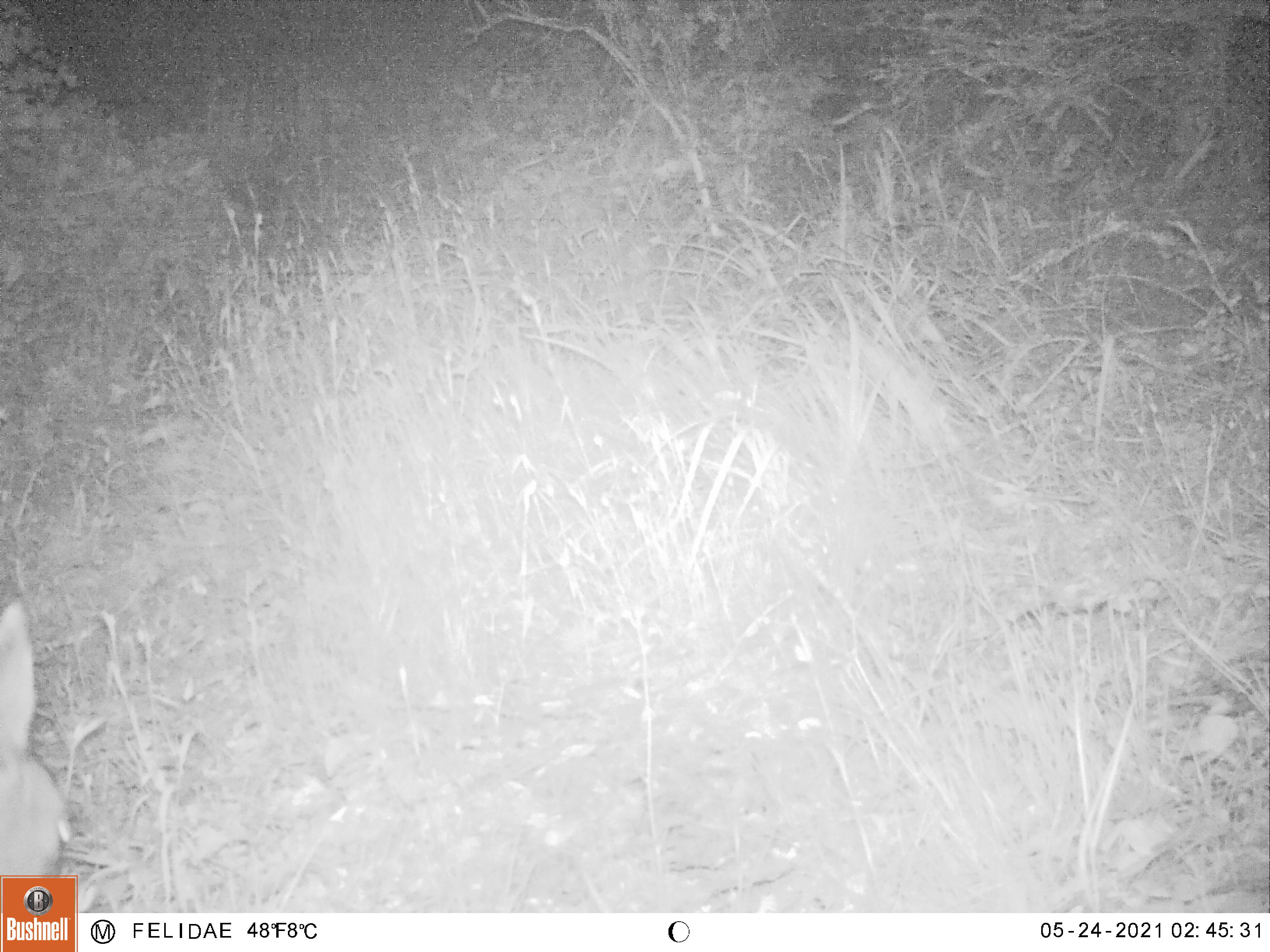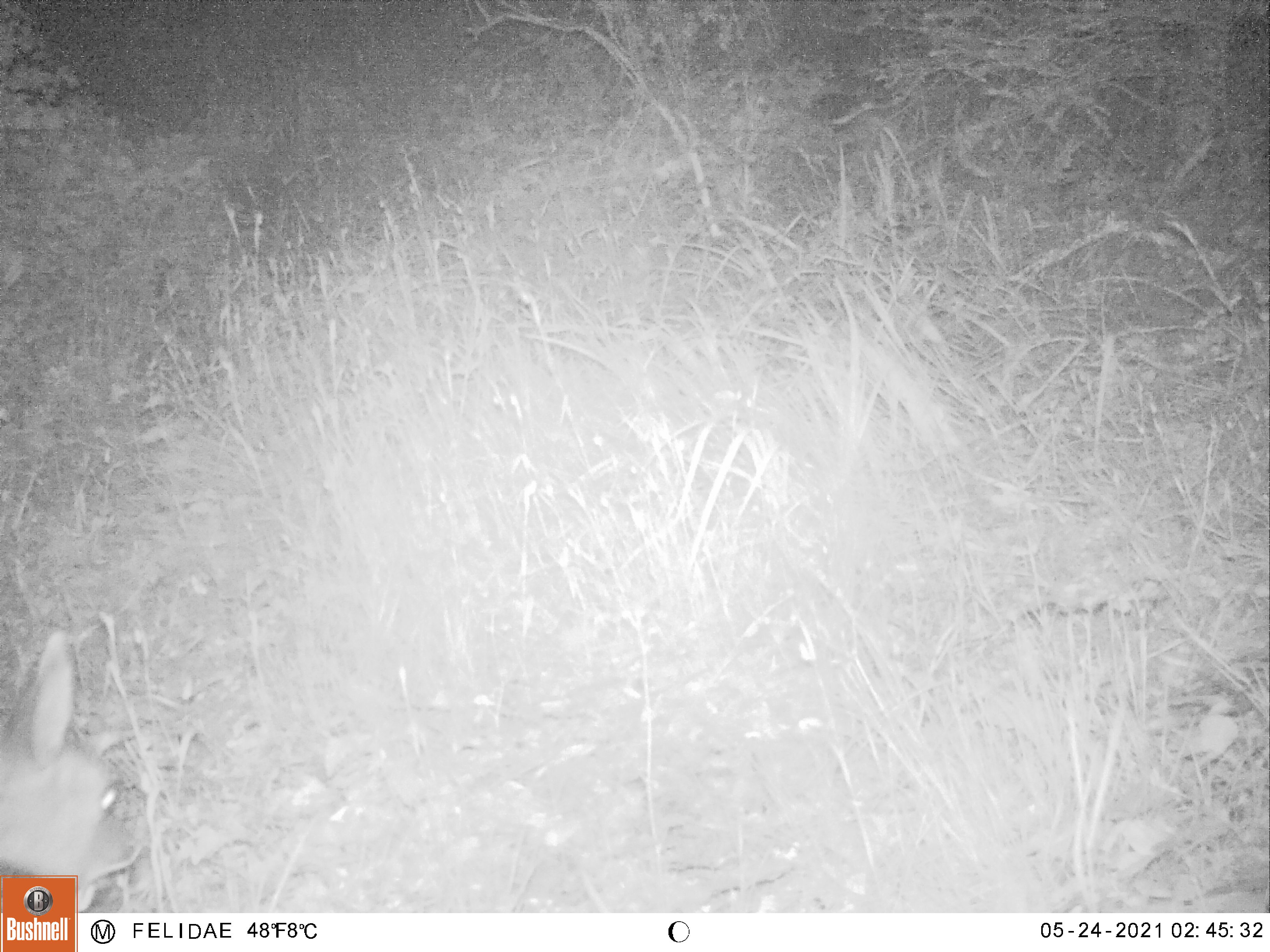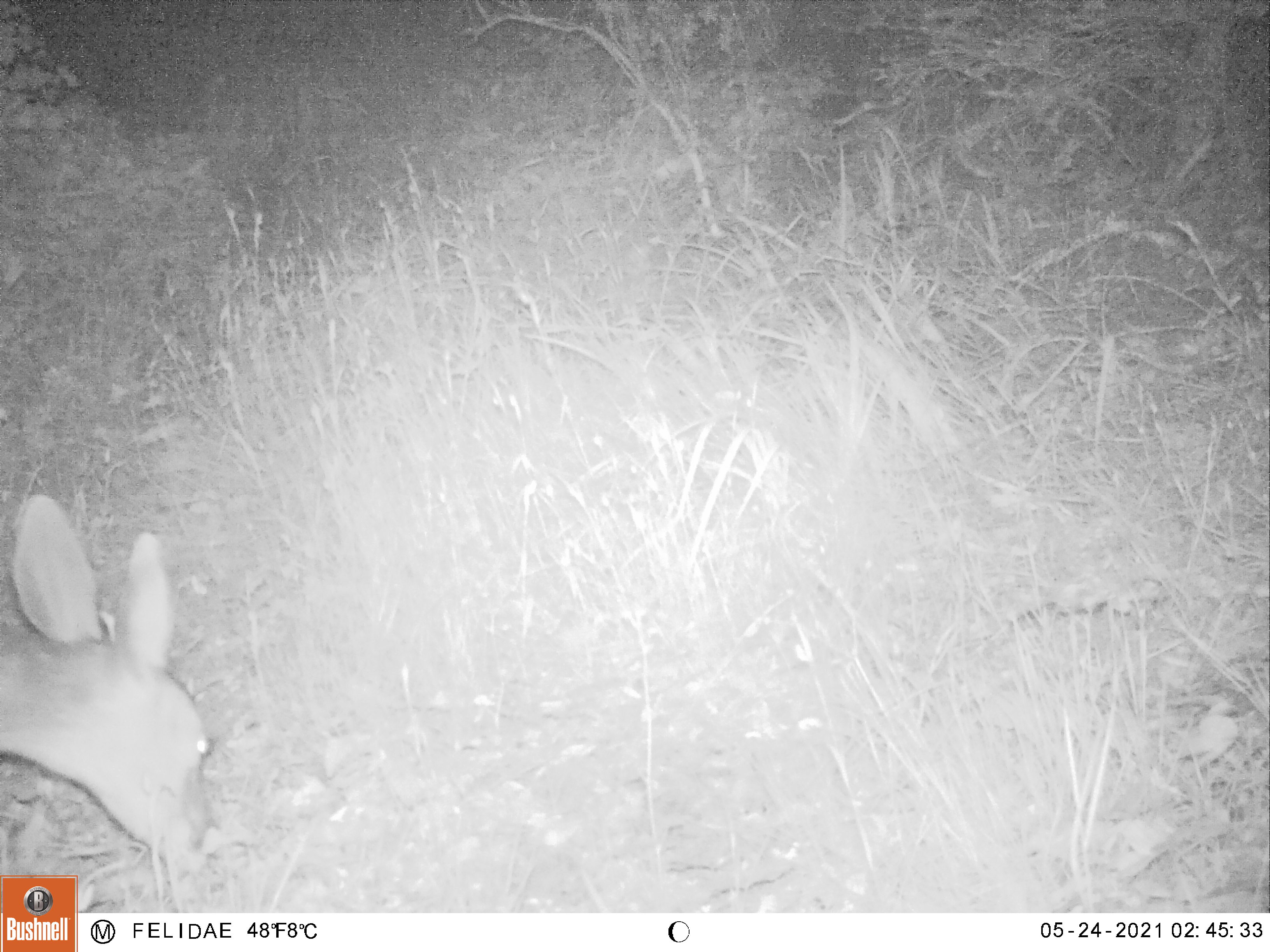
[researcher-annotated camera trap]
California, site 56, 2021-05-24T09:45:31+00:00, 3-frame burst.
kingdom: Animalia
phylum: Chordata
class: Mammalia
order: Artiodactyla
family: Cervidae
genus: Odocoileus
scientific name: Odocoileus hemionus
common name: mule deer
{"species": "mule deer (Odocoileus hemionus)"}